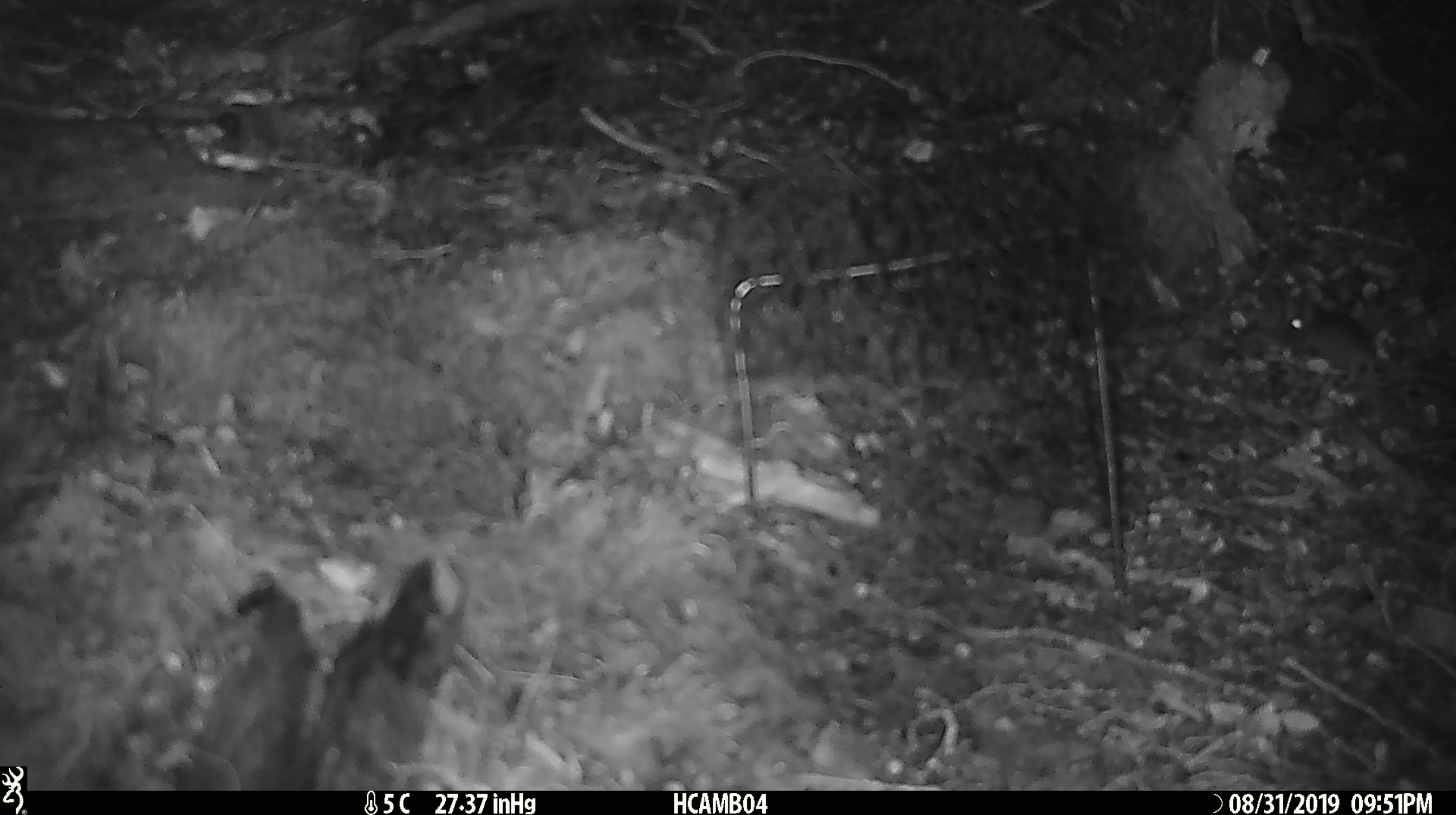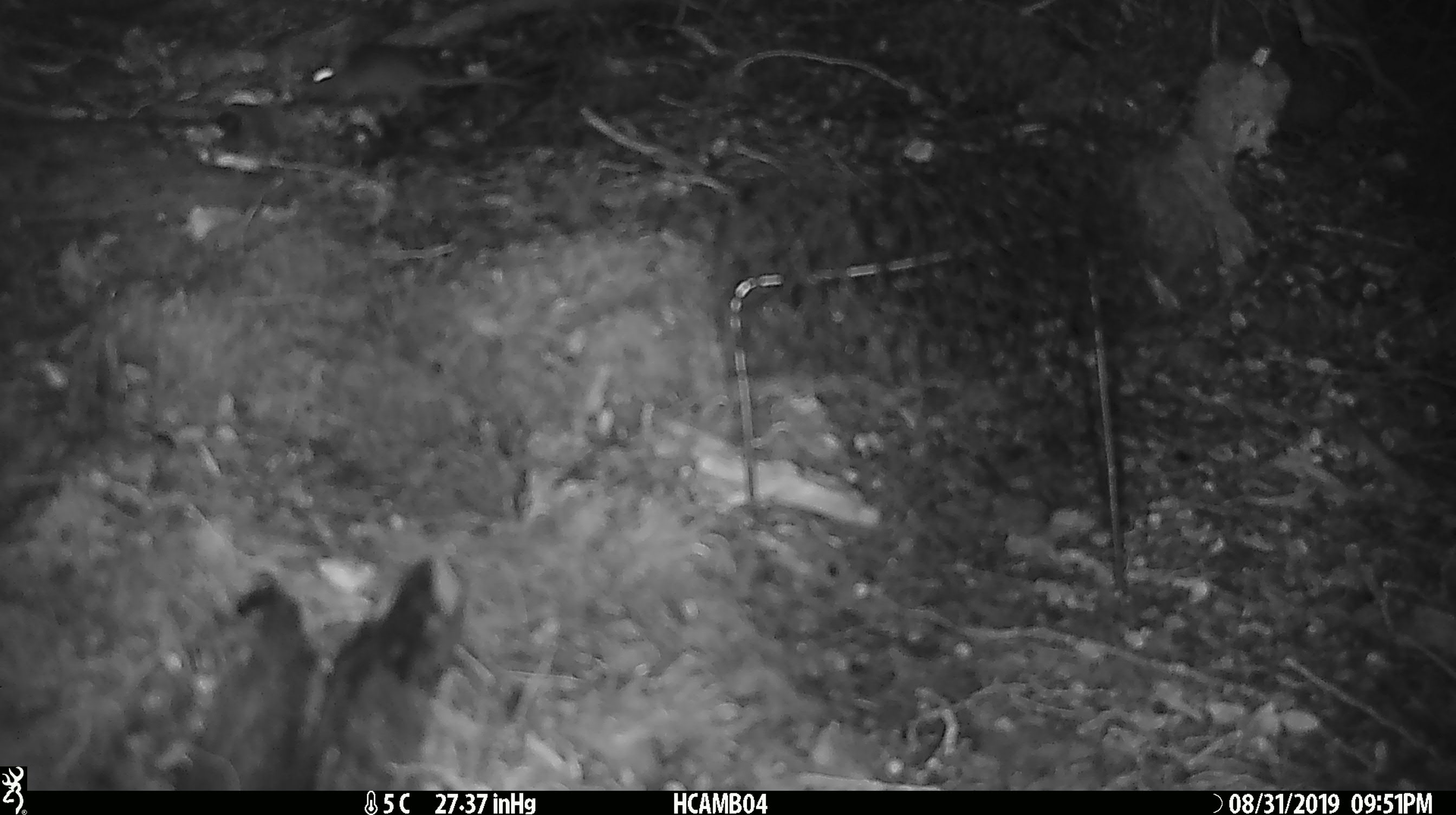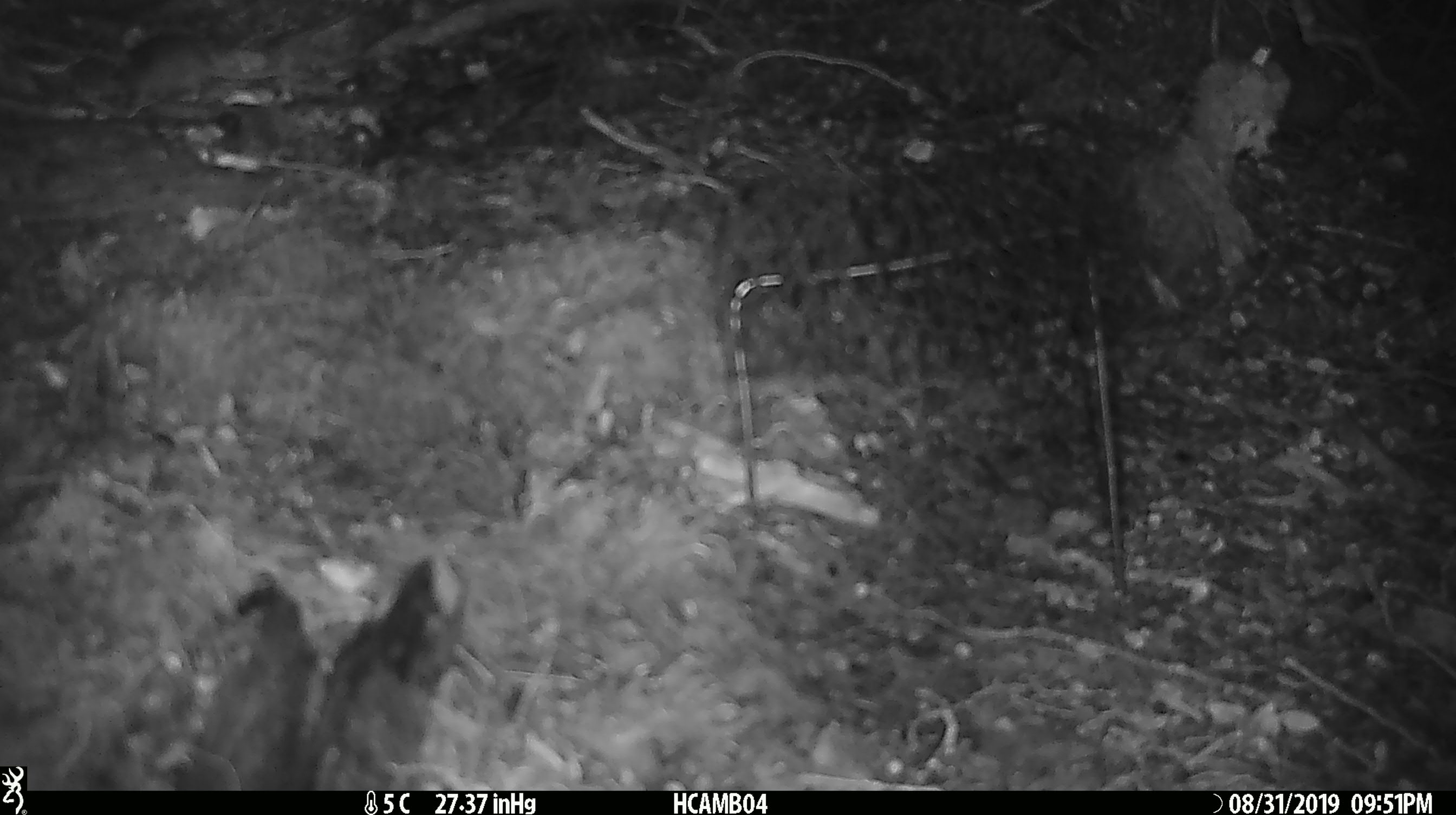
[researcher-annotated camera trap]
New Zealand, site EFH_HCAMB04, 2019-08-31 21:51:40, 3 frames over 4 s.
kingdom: Animalia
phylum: Chordata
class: Mammalia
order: Rodentia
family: Muridae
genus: Mus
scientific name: Mus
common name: mouse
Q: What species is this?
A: Mouse (Mus).